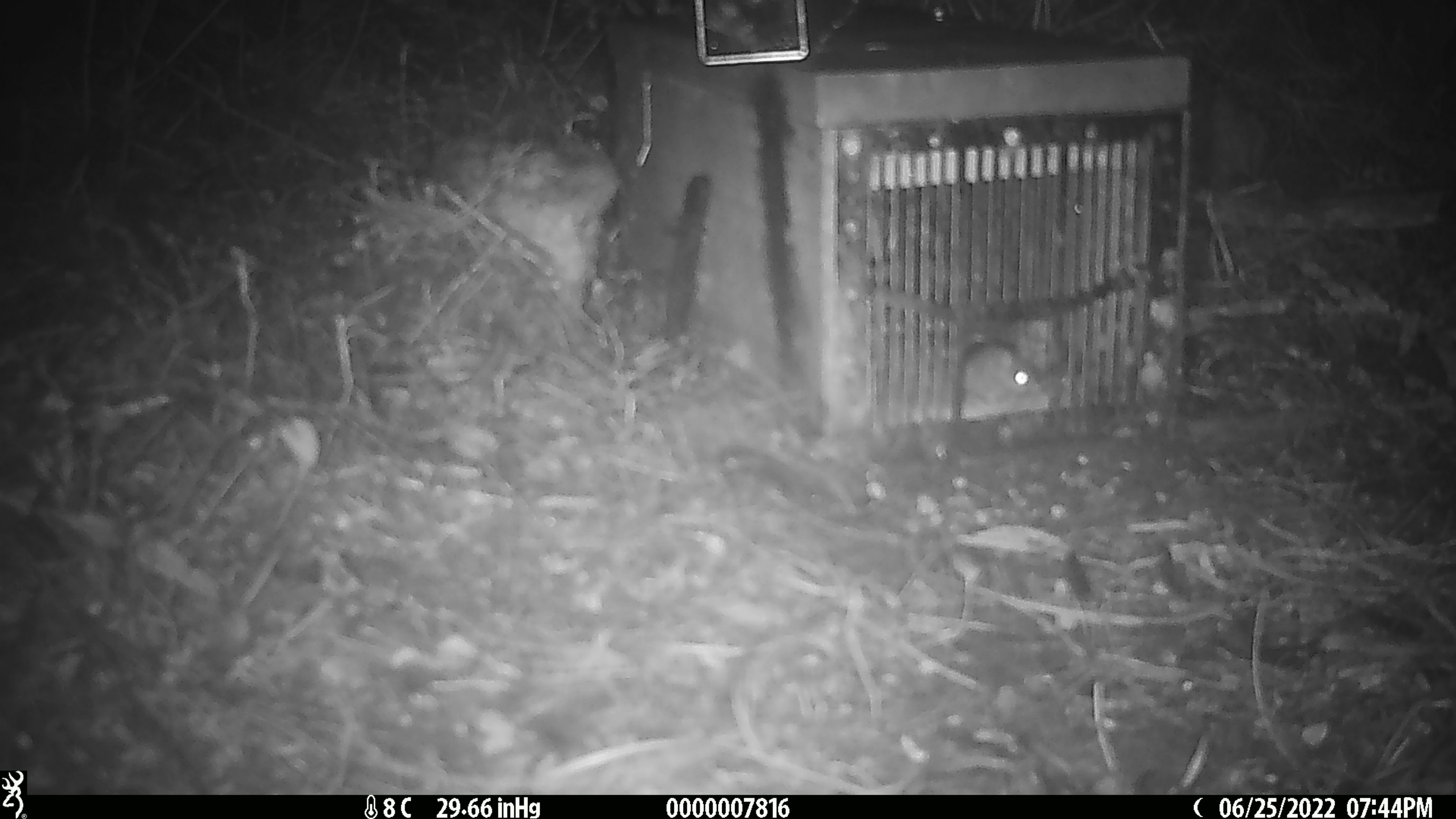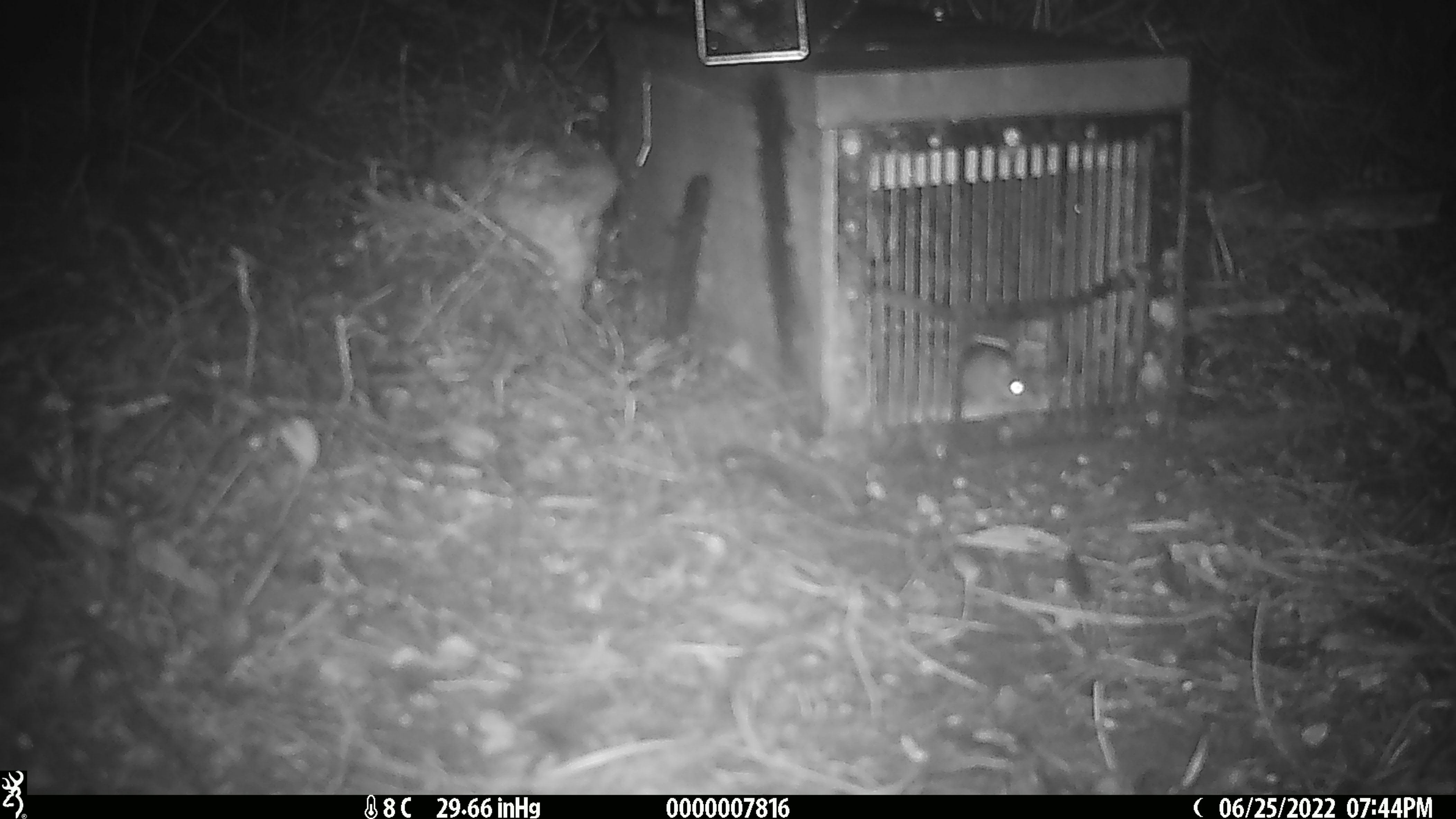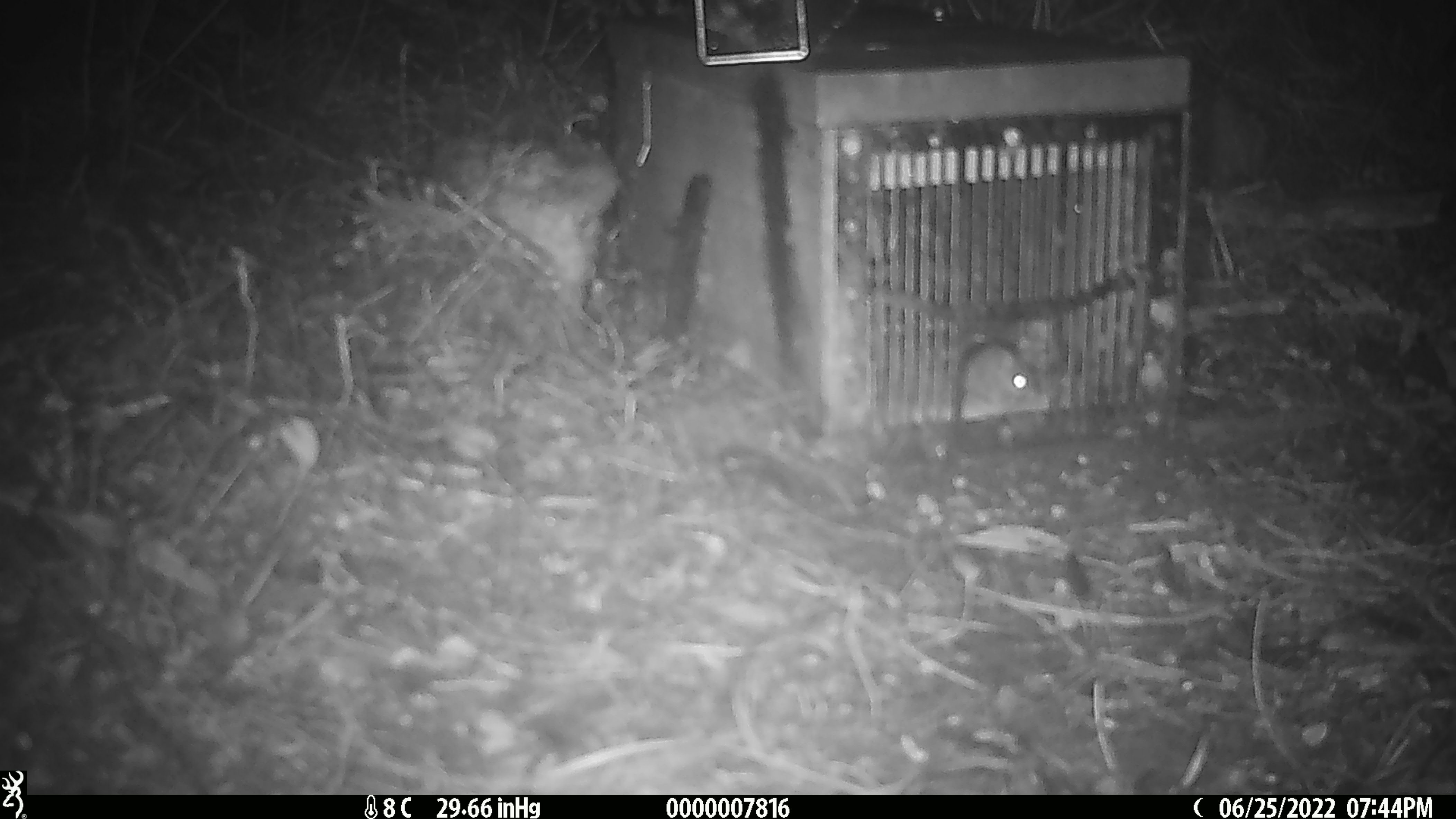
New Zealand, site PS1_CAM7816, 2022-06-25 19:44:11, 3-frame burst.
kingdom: Animalia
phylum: Chordata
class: Mammalia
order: Rodentia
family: Muridae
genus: Mus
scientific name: Mus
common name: mouse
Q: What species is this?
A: Mouse (Mus).